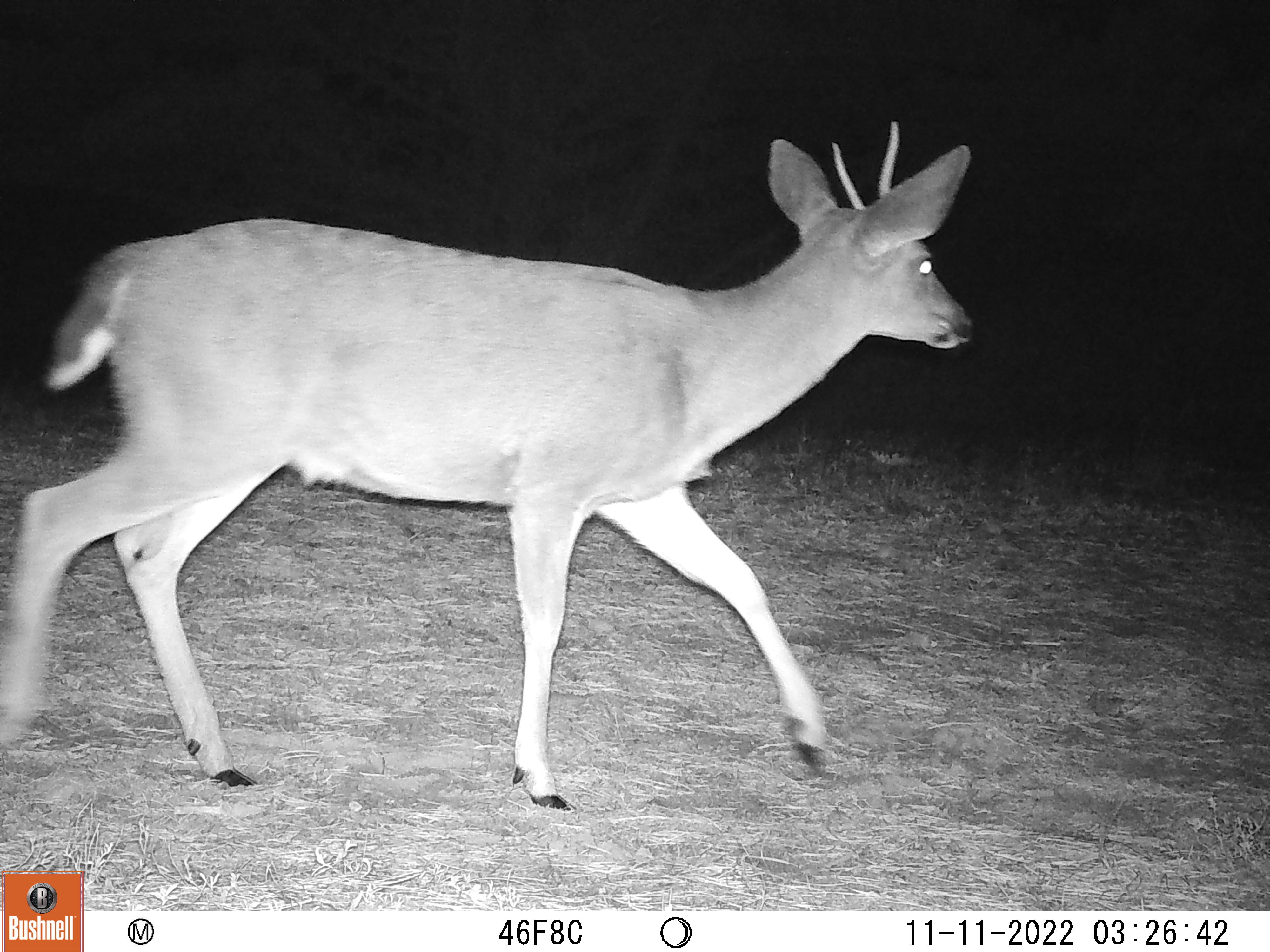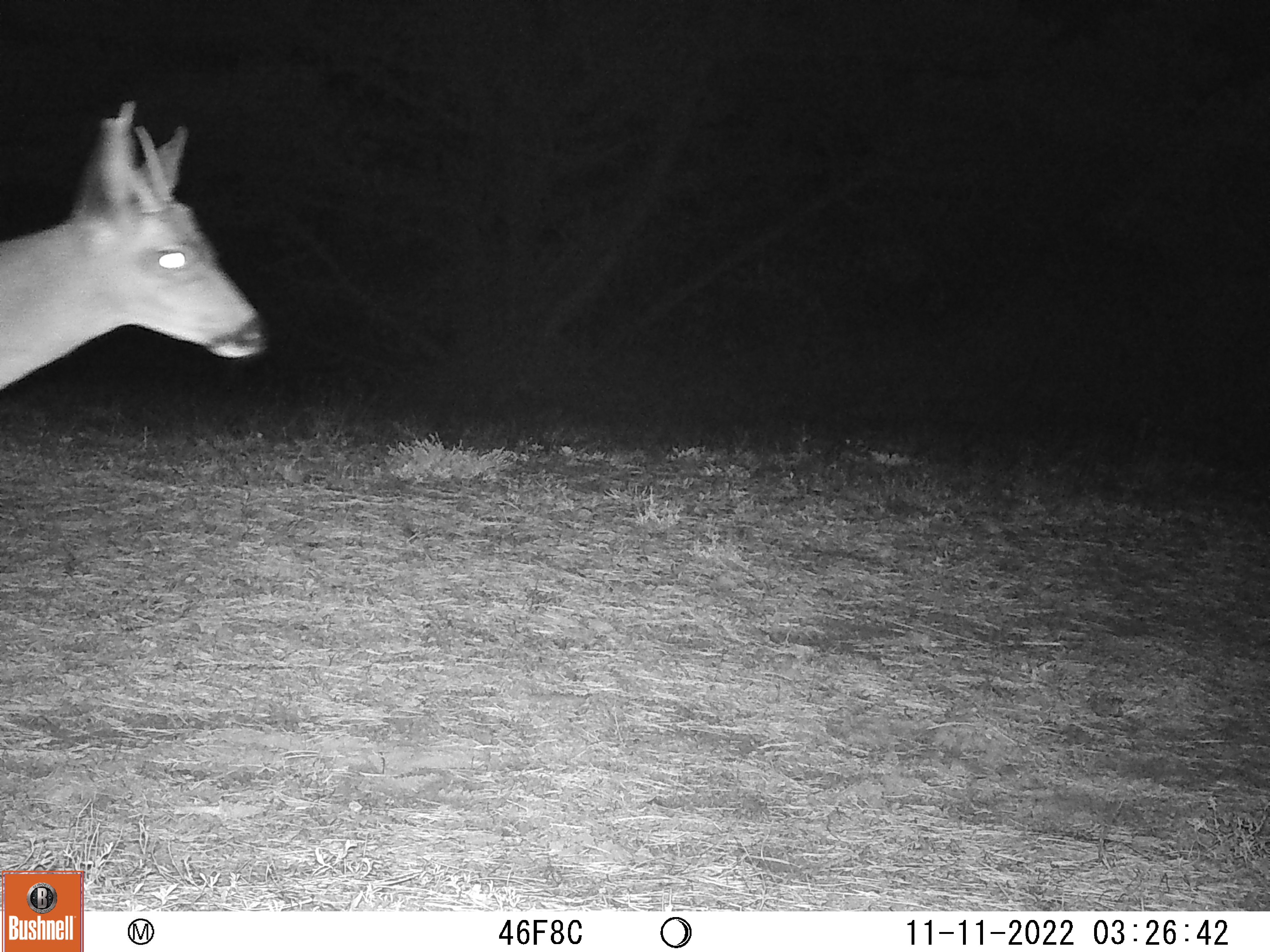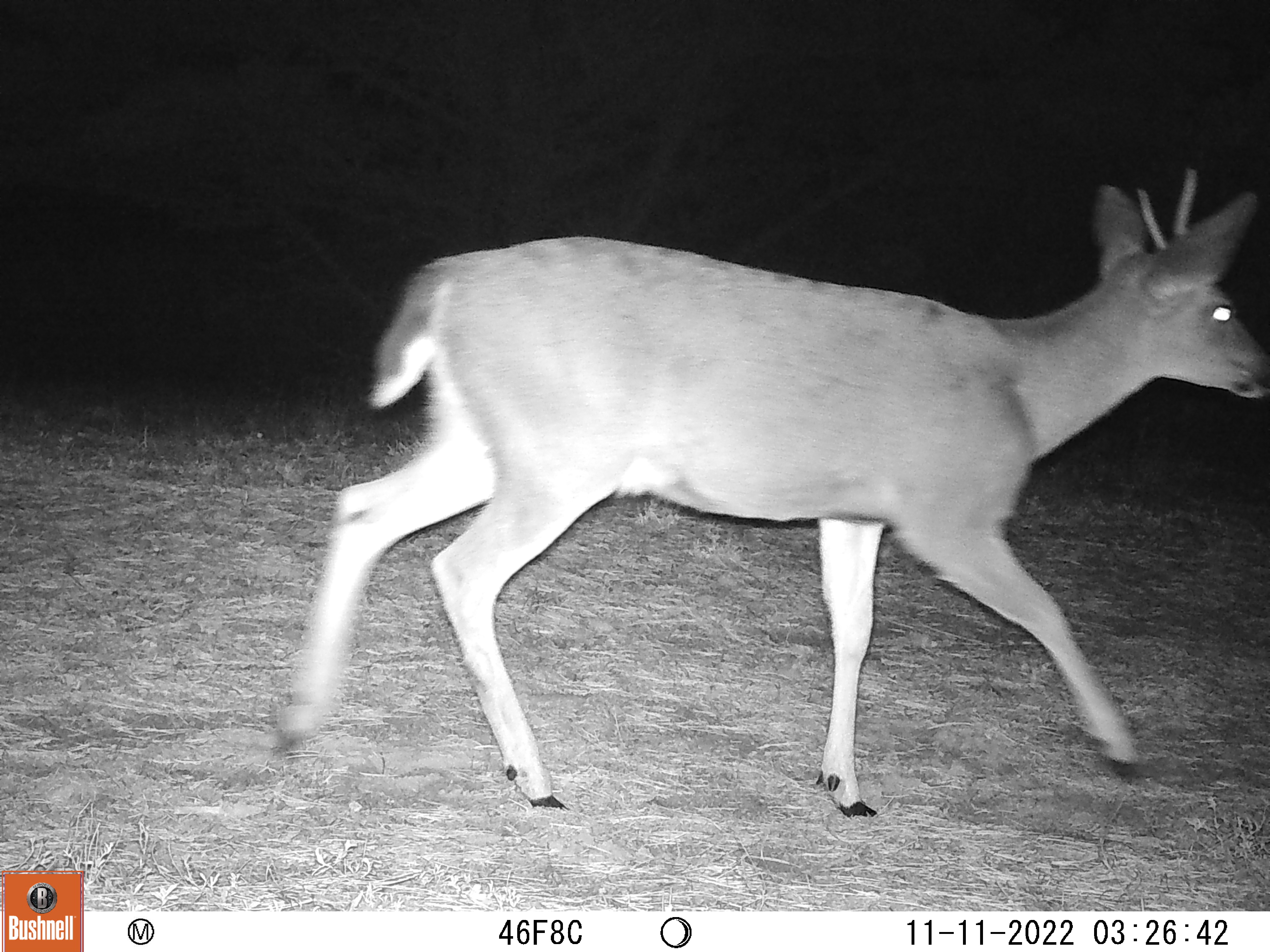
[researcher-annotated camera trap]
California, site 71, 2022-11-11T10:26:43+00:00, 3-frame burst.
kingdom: Animalia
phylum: Chordata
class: Mammalia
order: Artiodactyla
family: Cervidae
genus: Odocoileus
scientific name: Odocoileus hemionus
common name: mule deer